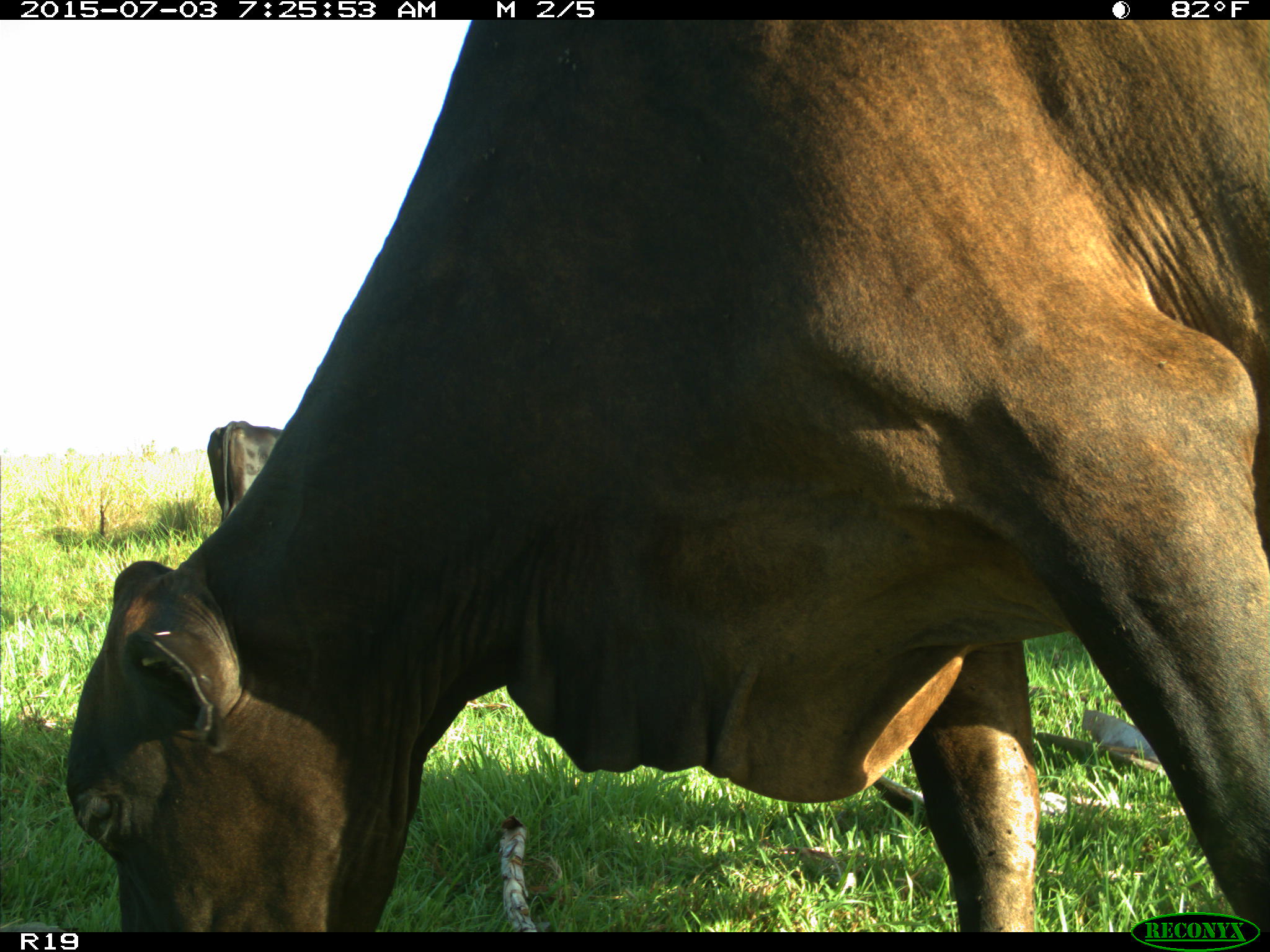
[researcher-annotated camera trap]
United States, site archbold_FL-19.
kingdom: Animalia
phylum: Chordata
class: Mammalia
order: Artiodactyla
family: Bovidae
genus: Bos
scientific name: Bos taurus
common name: domestic cow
Bos taurus (domestic cow).